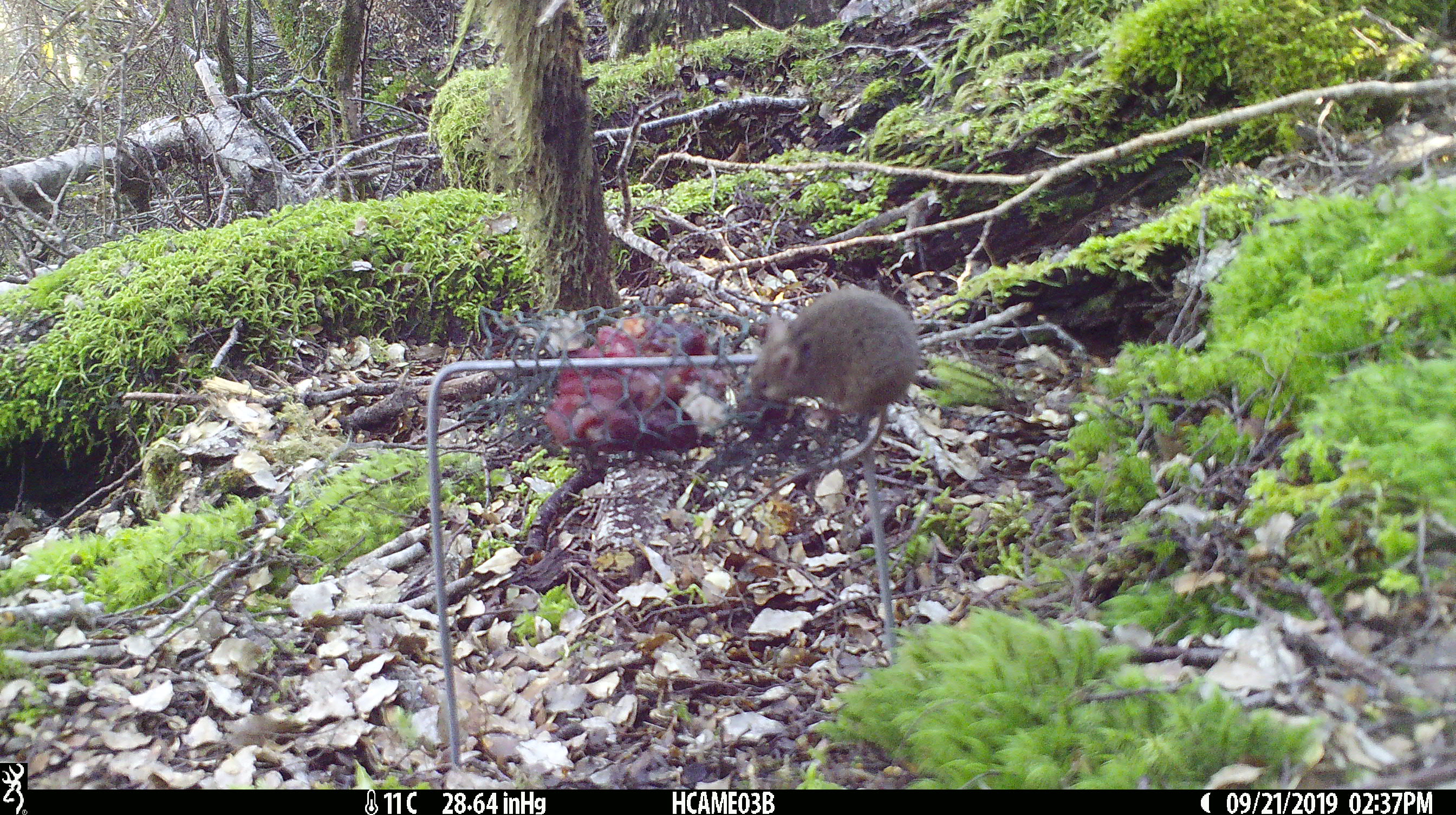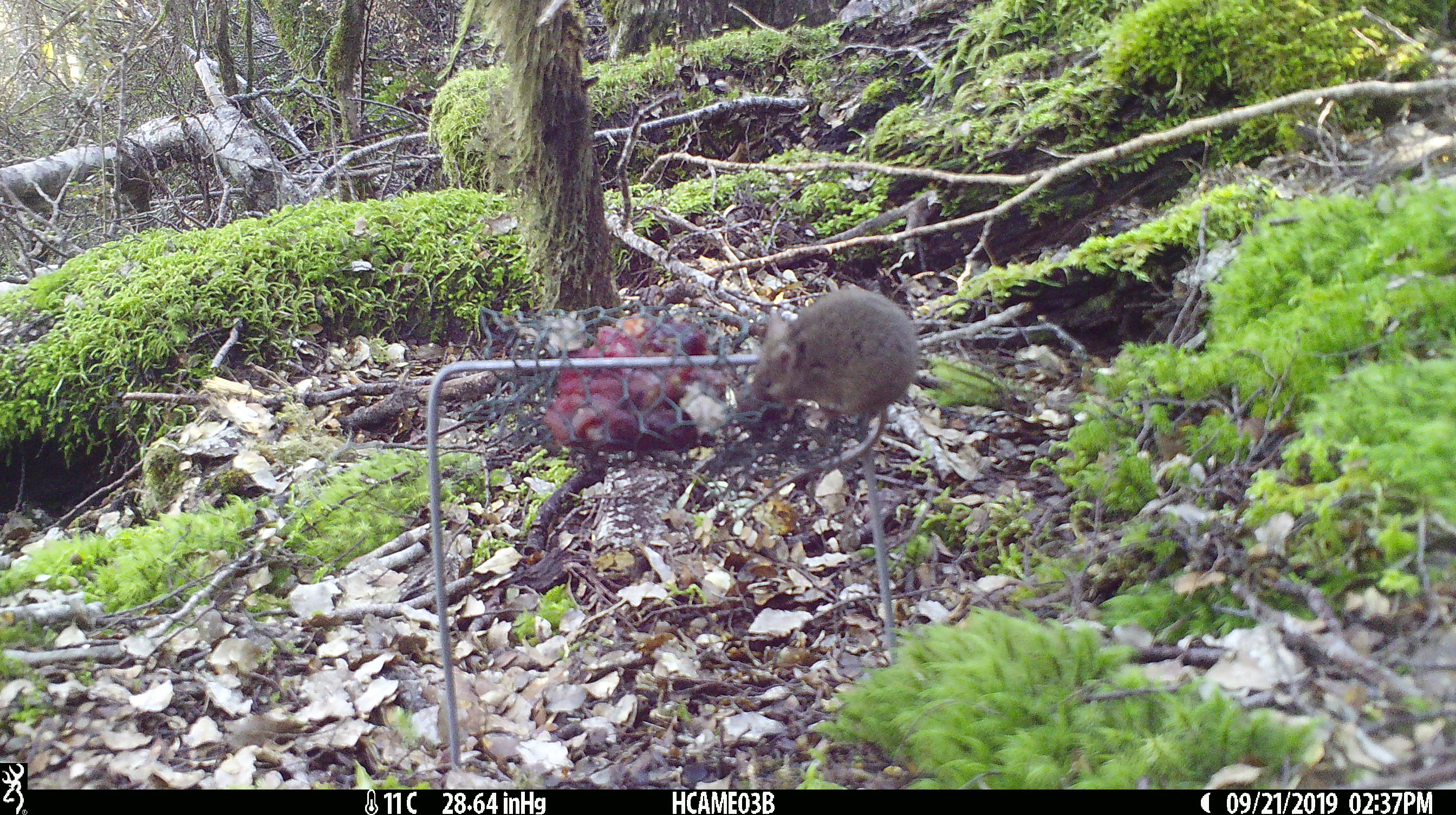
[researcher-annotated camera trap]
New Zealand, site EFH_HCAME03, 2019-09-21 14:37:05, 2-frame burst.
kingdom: Animalia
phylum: Chordata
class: Mammalia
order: Rodentia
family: Muridae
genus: Mus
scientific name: Mus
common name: mouse